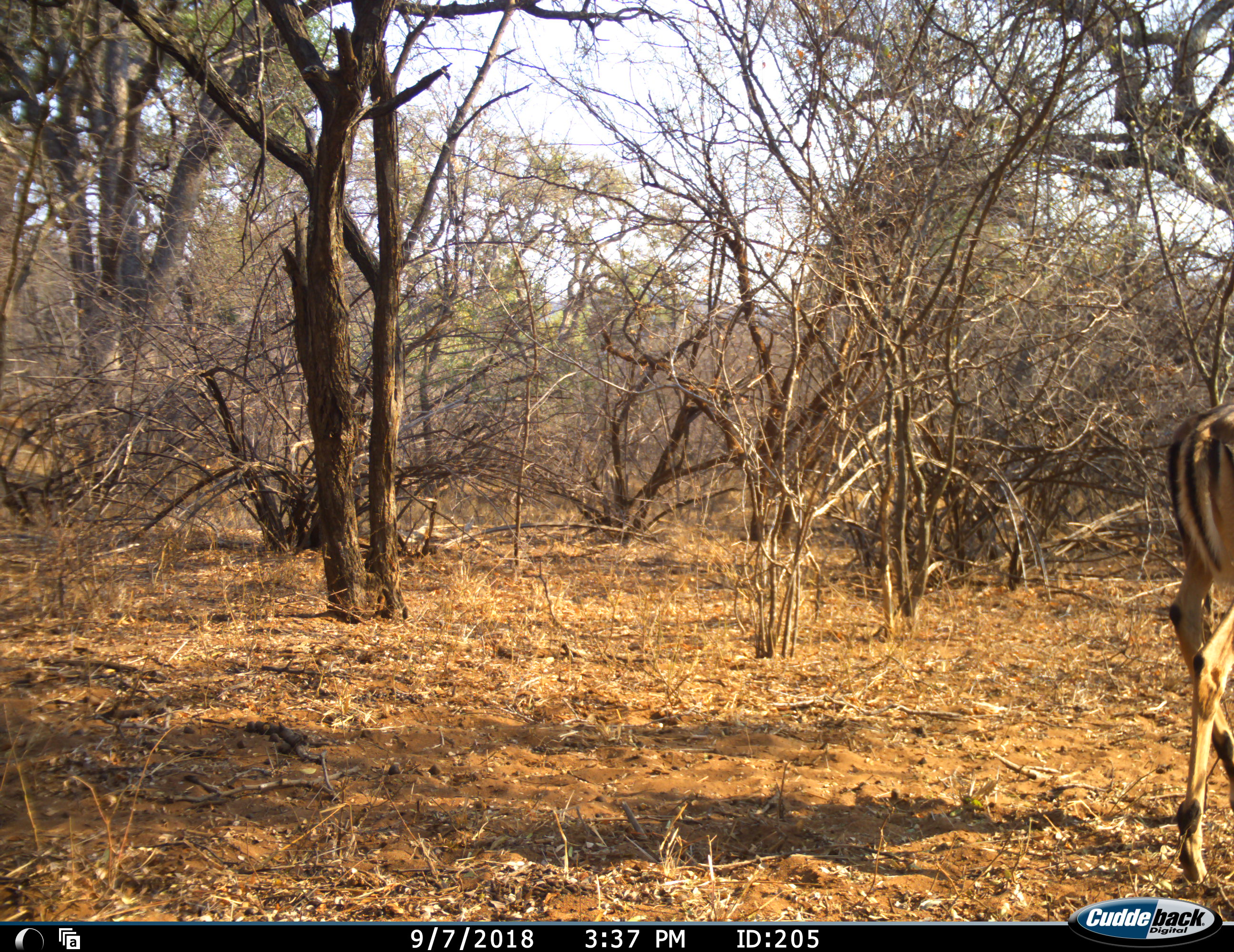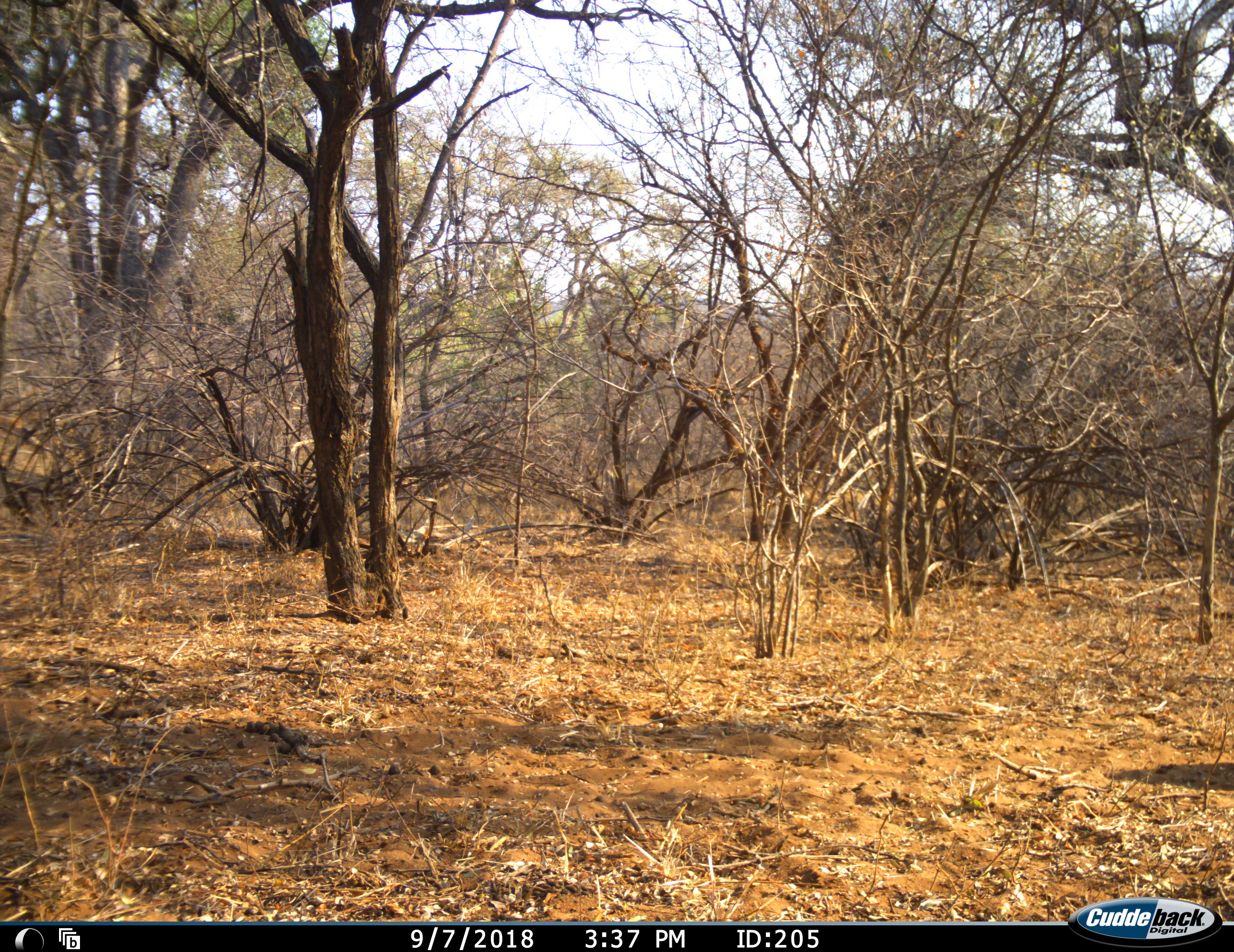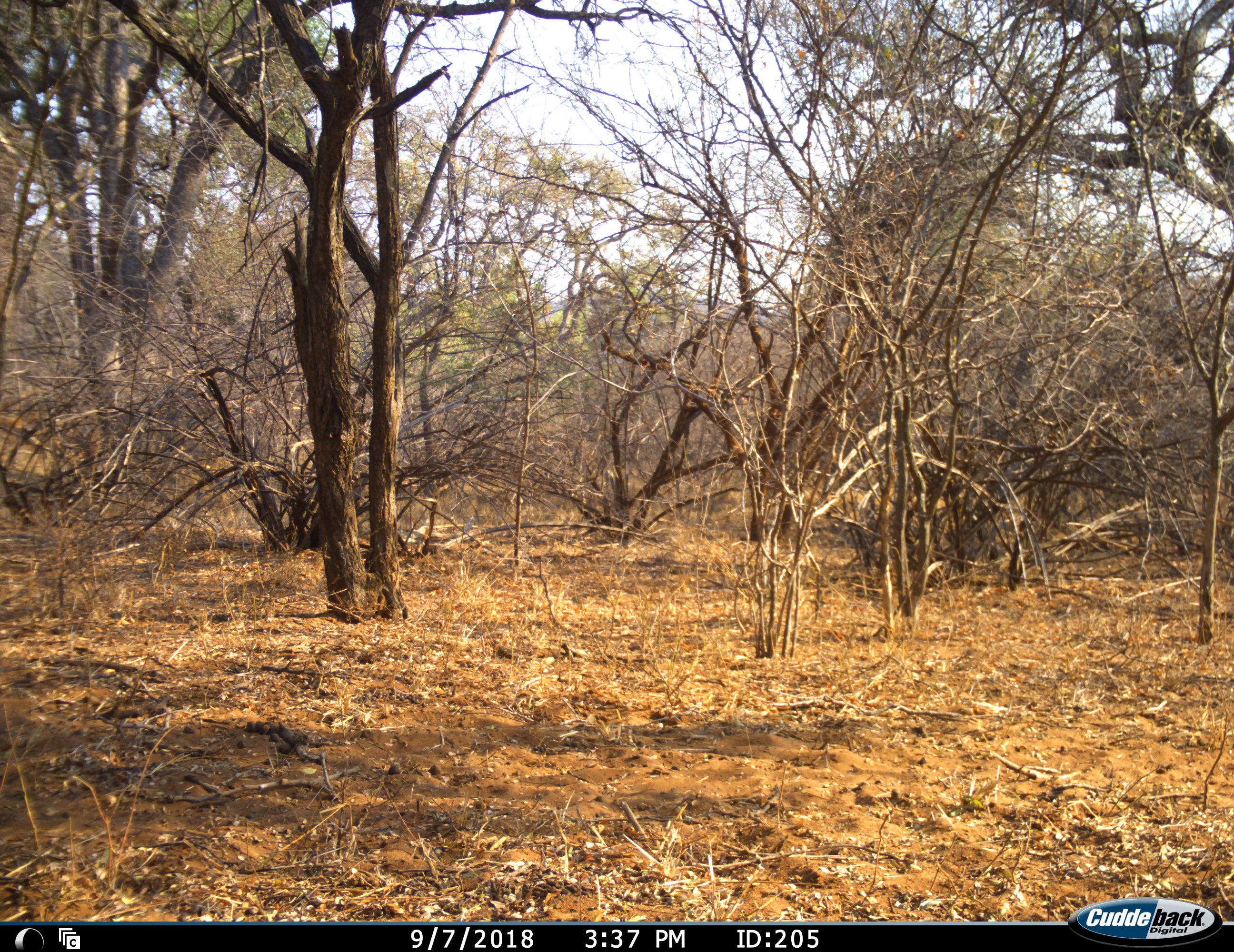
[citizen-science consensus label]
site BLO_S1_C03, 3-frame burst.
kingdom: Animalia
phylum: Chordata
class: Mammalia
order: Artiodactyla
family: Bovidae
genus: Aepyceros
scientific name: Aepyceros melampus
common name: impala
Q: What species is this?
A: Impala (Aepyceros melampus).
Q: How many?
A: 1.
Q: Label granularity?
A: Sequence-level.